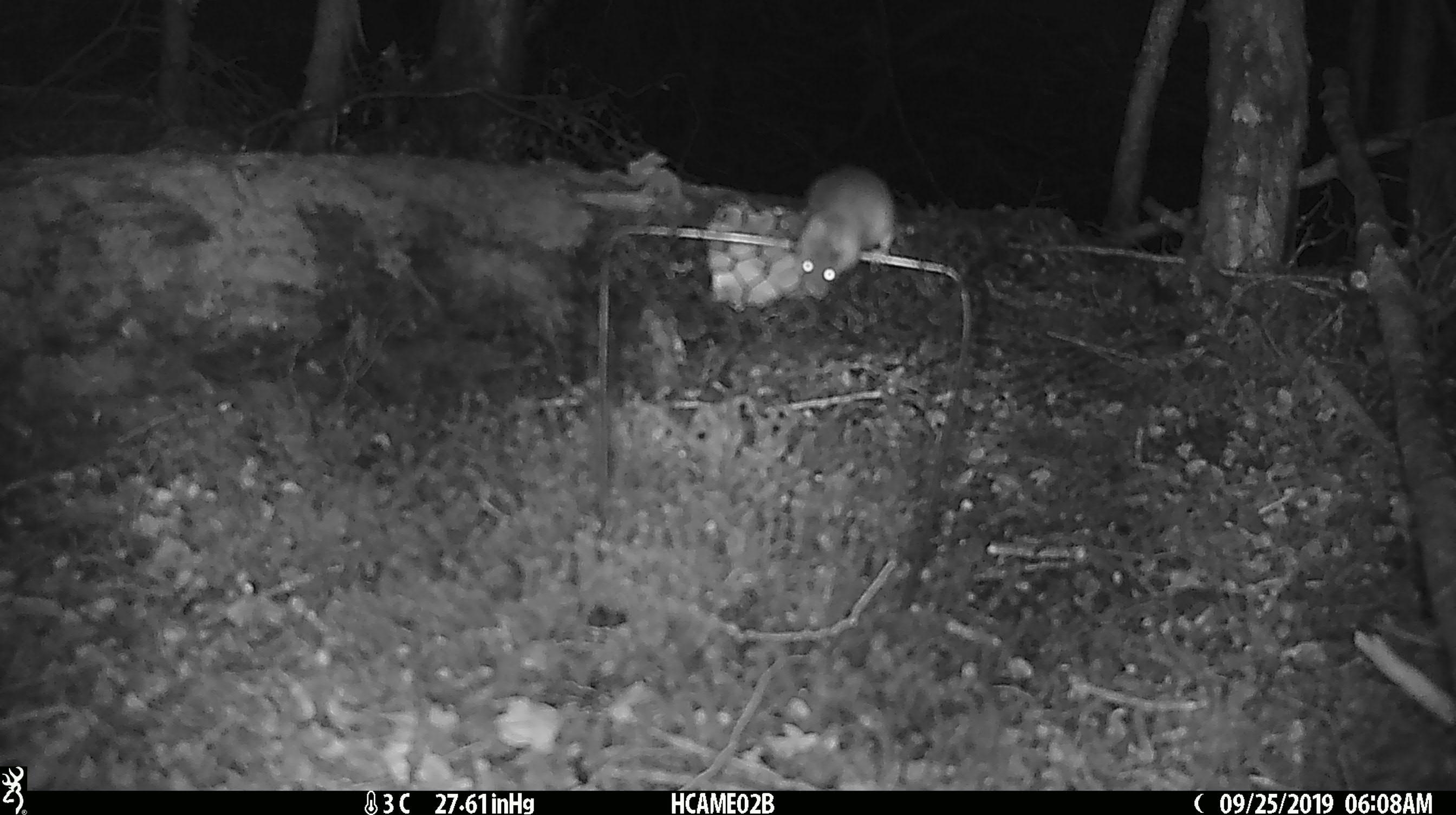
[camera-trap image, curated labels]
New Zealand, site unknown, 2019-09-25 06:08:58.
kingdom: Animalia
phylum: Chordata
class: Mammalia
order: Rodentia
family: Muridae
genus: Mus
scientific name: Mus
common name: mouse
Mouse (Mus).